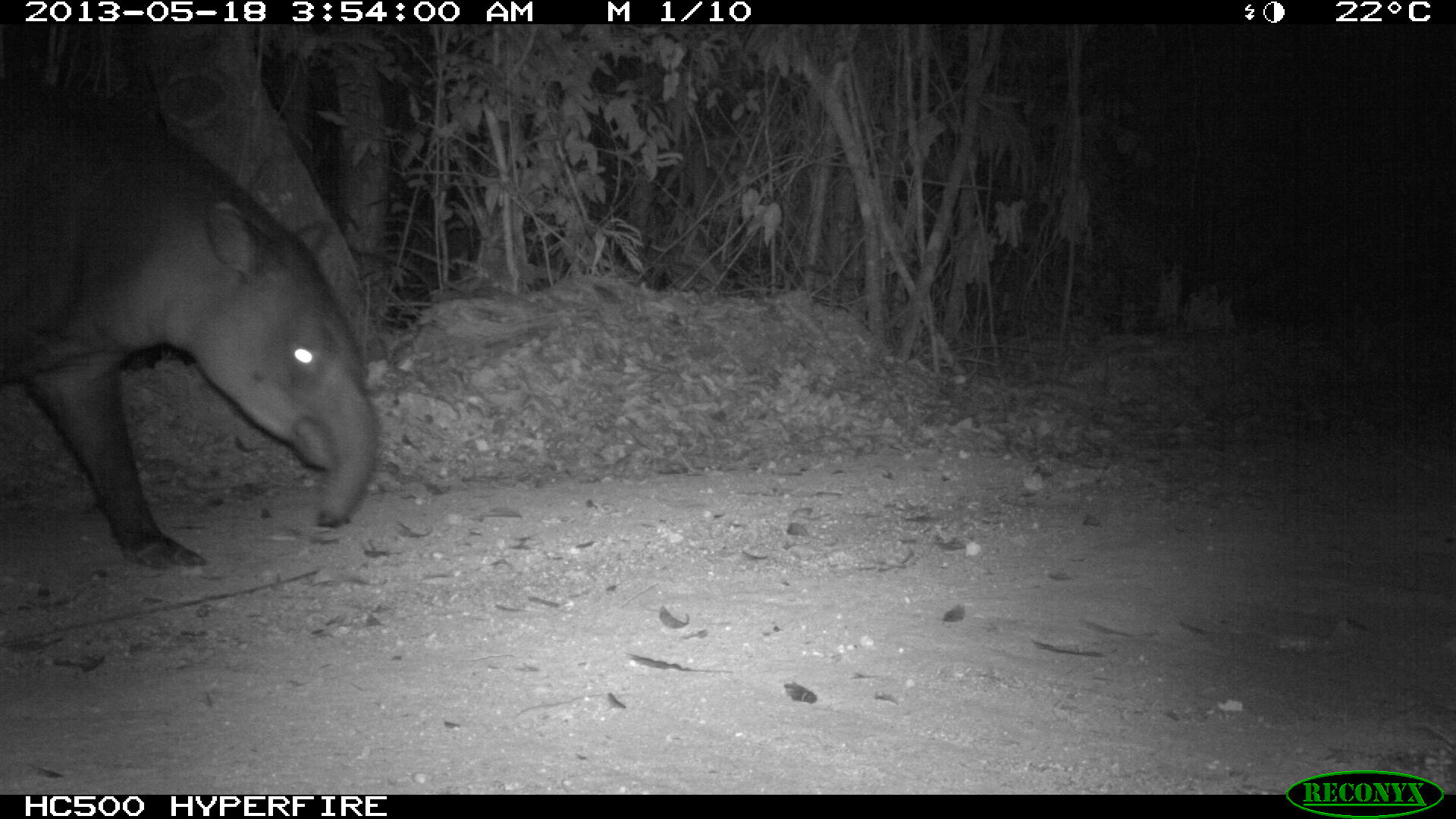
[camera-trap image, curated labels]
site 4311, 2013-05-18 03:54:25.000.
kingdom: Animalia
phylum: Chordata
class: Mammalia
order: Perissodactyla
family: Tapiridae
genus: Tapirus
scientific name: Tapirus bairdii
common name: baird's tapir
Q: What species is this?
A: Tapirus bairdii (baird's tapir).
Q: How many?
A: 1.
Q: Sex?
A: Female.